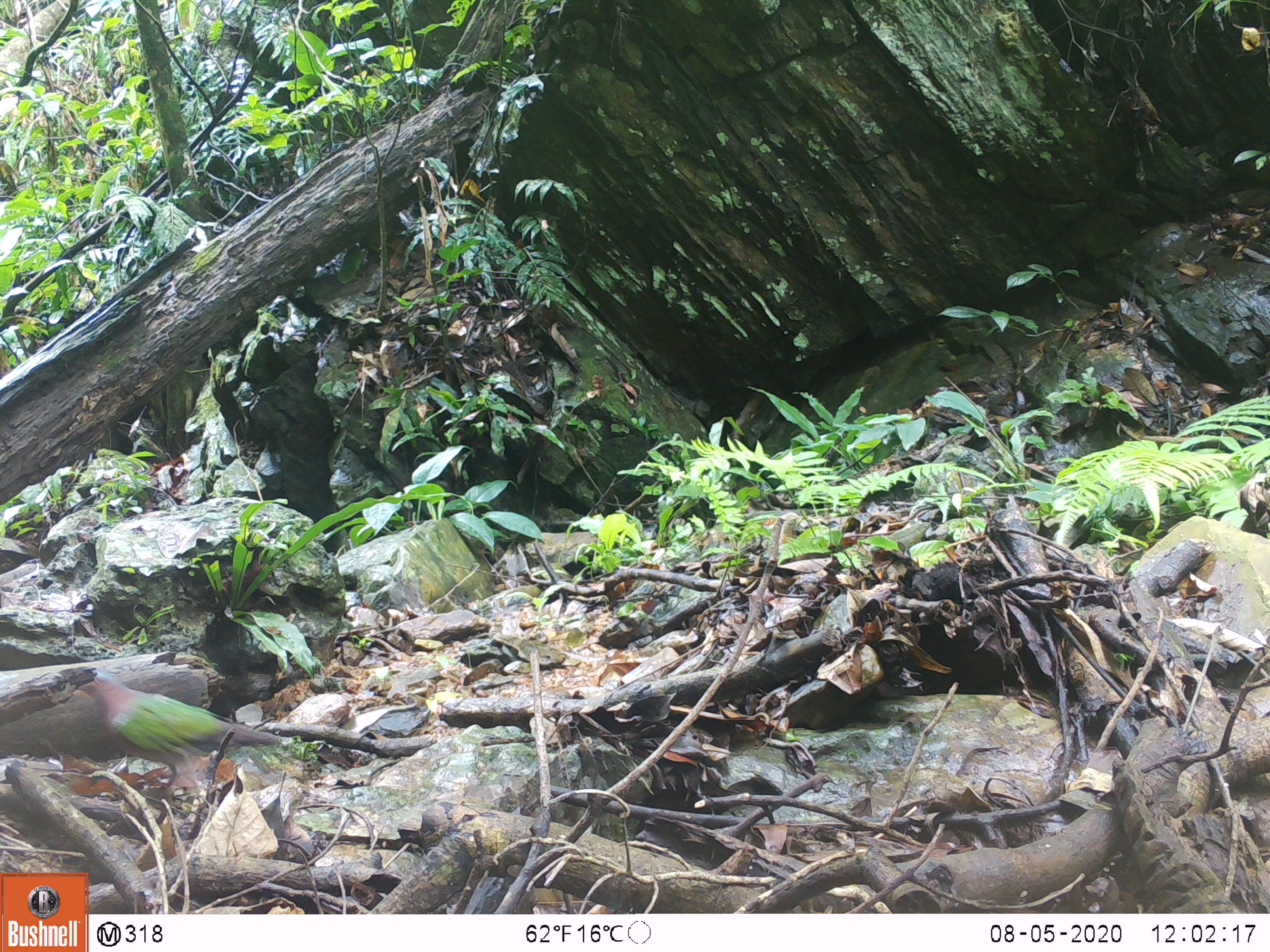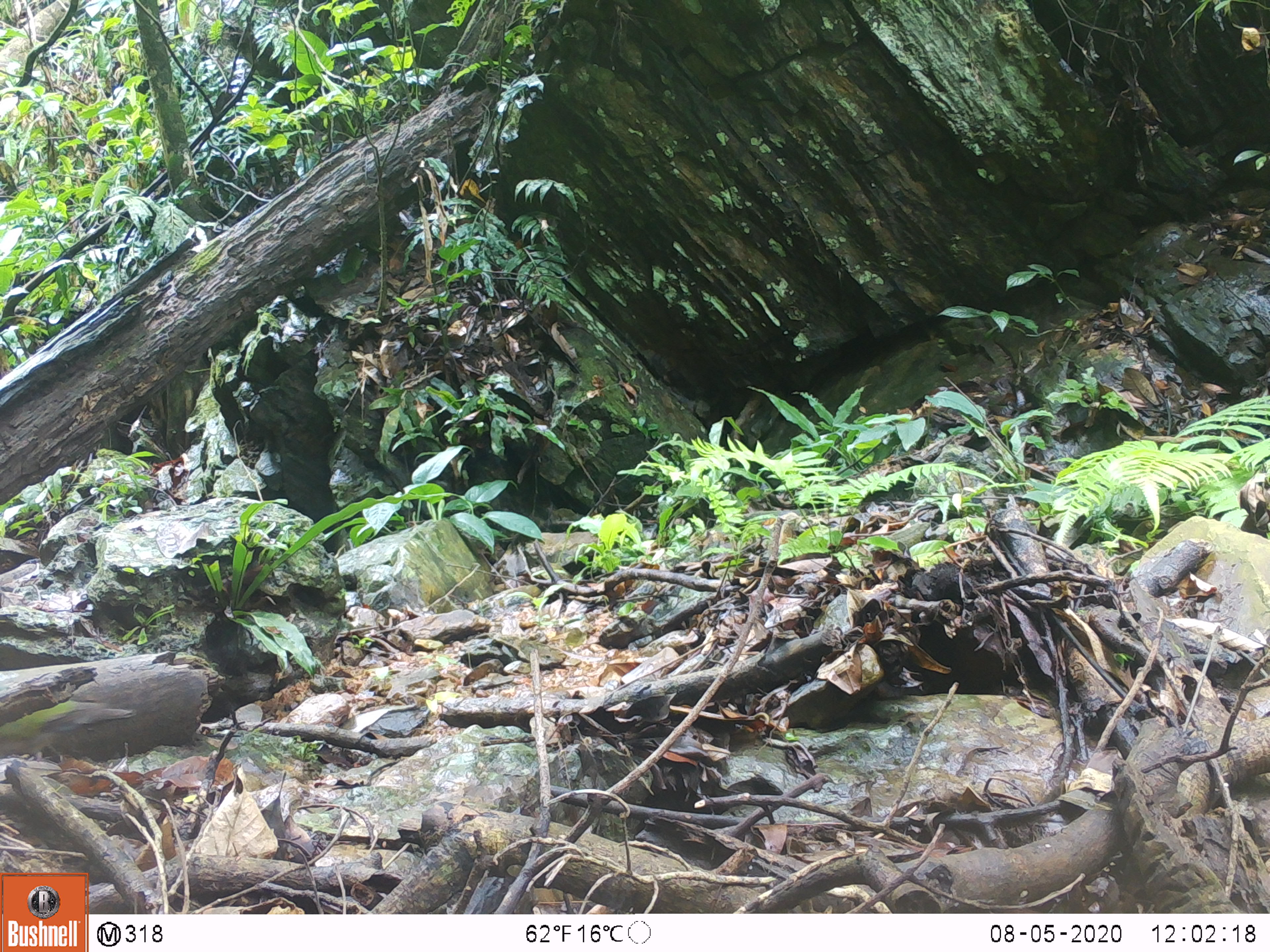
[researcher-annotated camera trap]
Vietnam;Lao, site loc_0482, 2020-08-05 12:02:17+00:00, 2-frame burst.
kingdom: Animalia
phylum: Chordata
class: Aves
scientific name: Aves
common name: bird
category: unidentified bird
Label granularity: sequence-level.